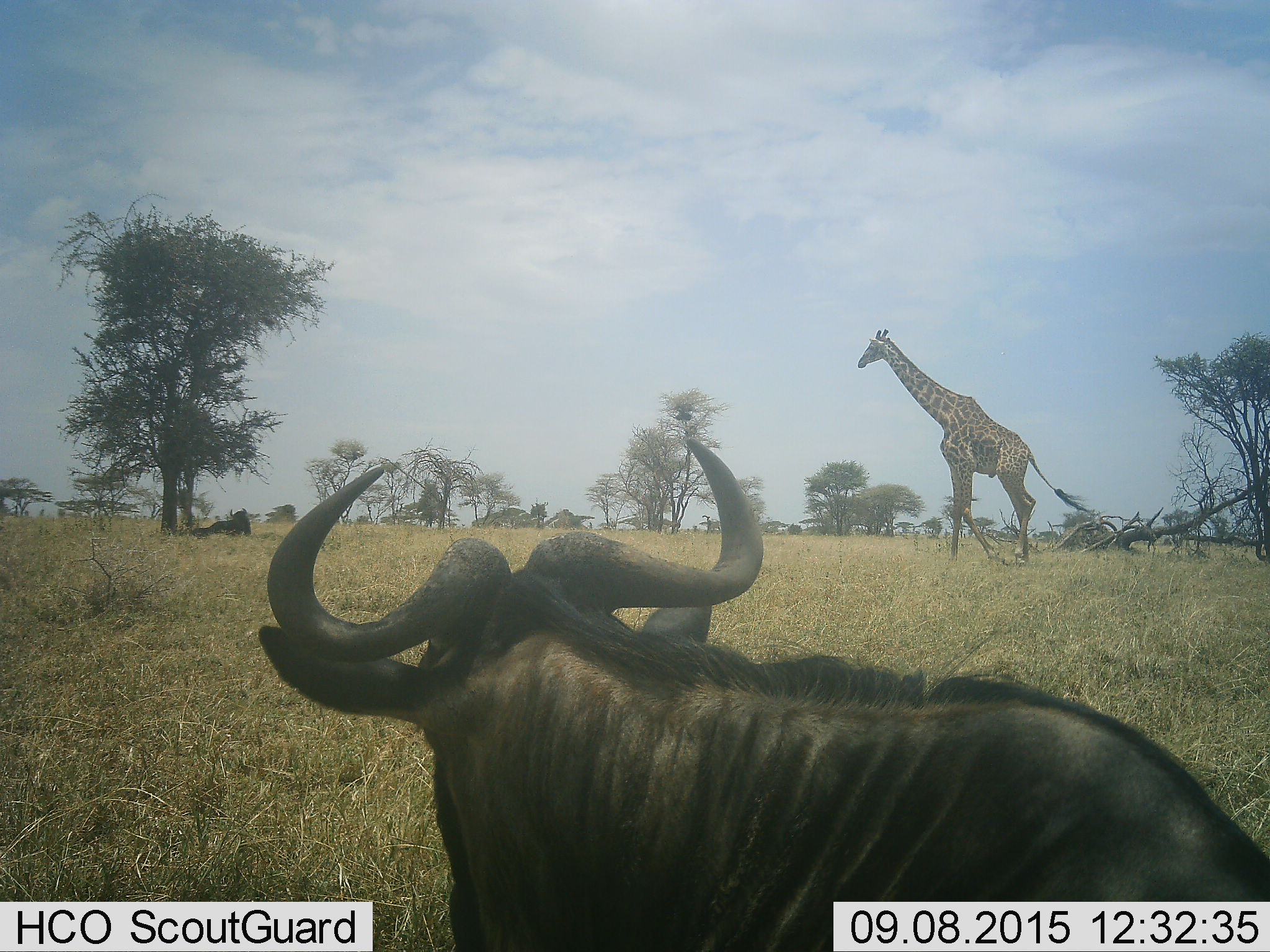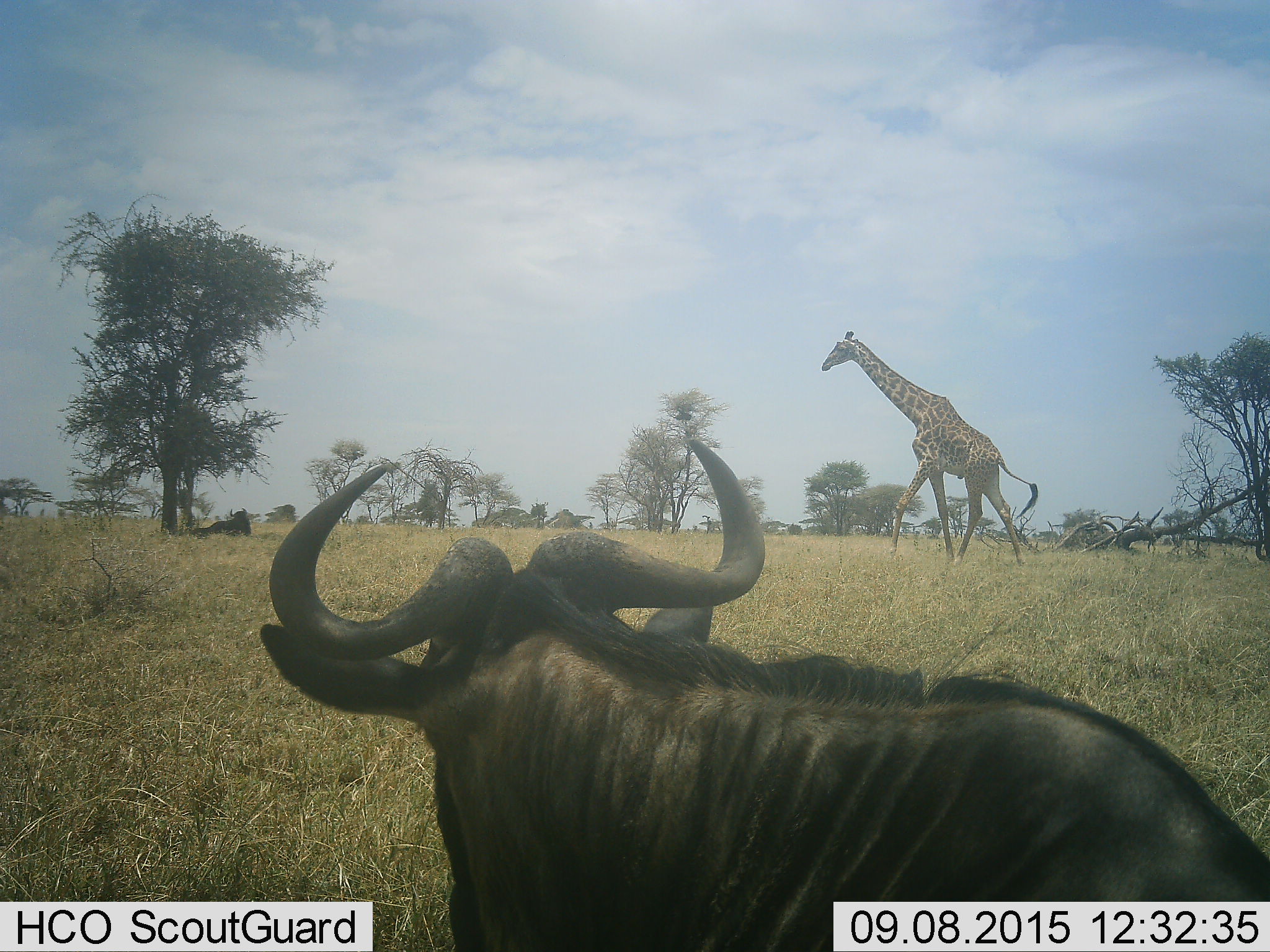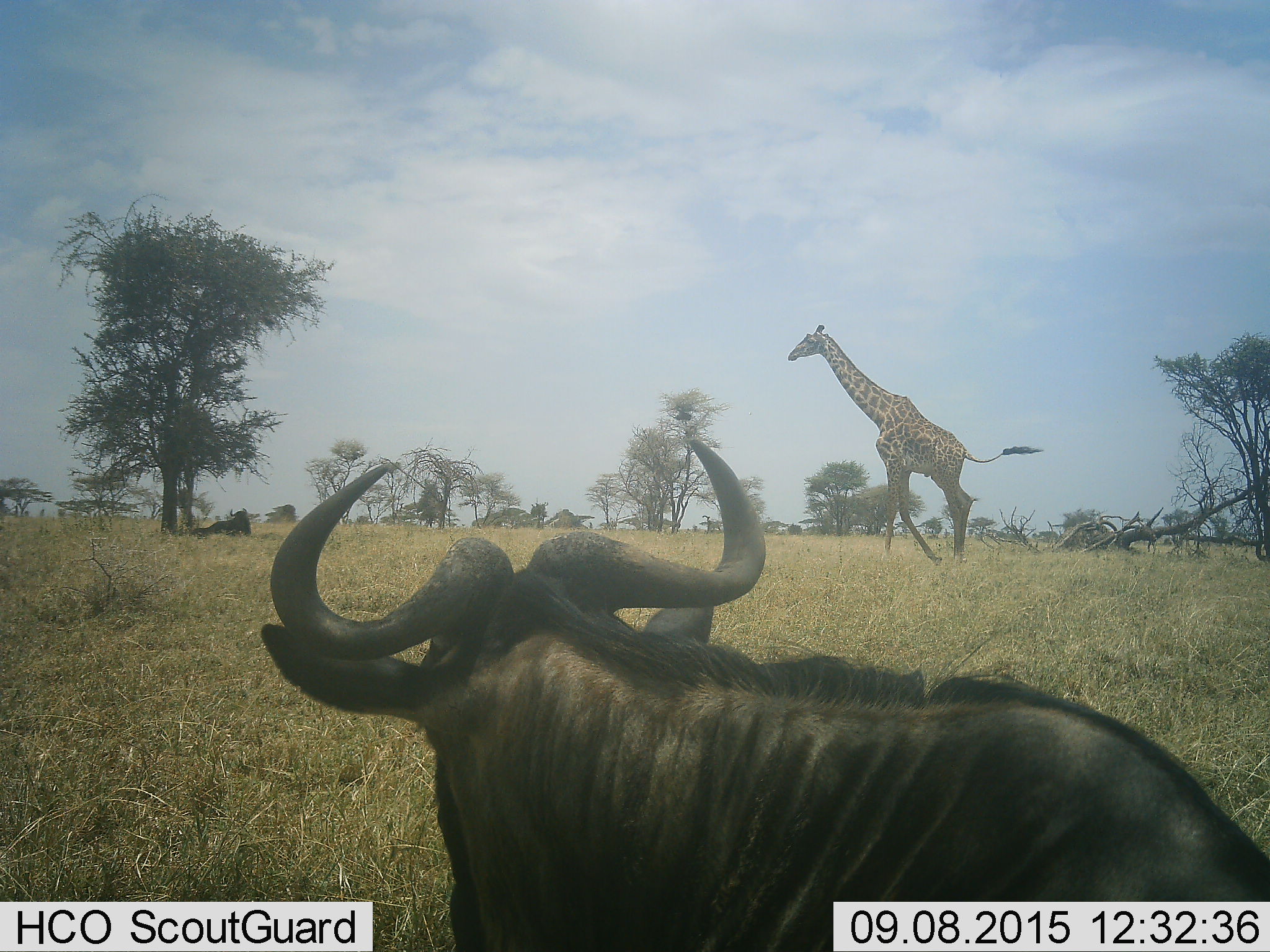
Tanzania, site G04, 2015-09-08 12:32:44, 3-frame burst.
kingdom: Animalia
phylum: Chordata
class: Mammalia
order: Artiodactyla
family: Giraffidae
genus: Giraffa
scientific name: Giraffa camelopardalis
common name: giraffe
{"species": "giraffe (Giraffa camelopardalis)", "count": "1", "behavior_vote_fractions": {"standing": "6%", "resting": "0%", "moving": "94%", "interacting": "0%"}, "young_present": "0%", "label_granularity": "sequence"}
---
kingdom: Animalia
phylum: Chordata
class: Mammalia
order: Artiodactyla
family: Bovidae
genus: Connochaetes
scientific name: Connochaetes taurinus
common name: blue wildebeest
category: wildebeest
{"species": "wildebeest (blue wildebeest) (Connochaetes taurinus)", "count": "2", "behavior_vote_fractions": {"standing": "33%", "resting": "75%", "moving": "0%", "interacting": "0%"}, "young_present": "0%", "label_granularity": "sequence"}